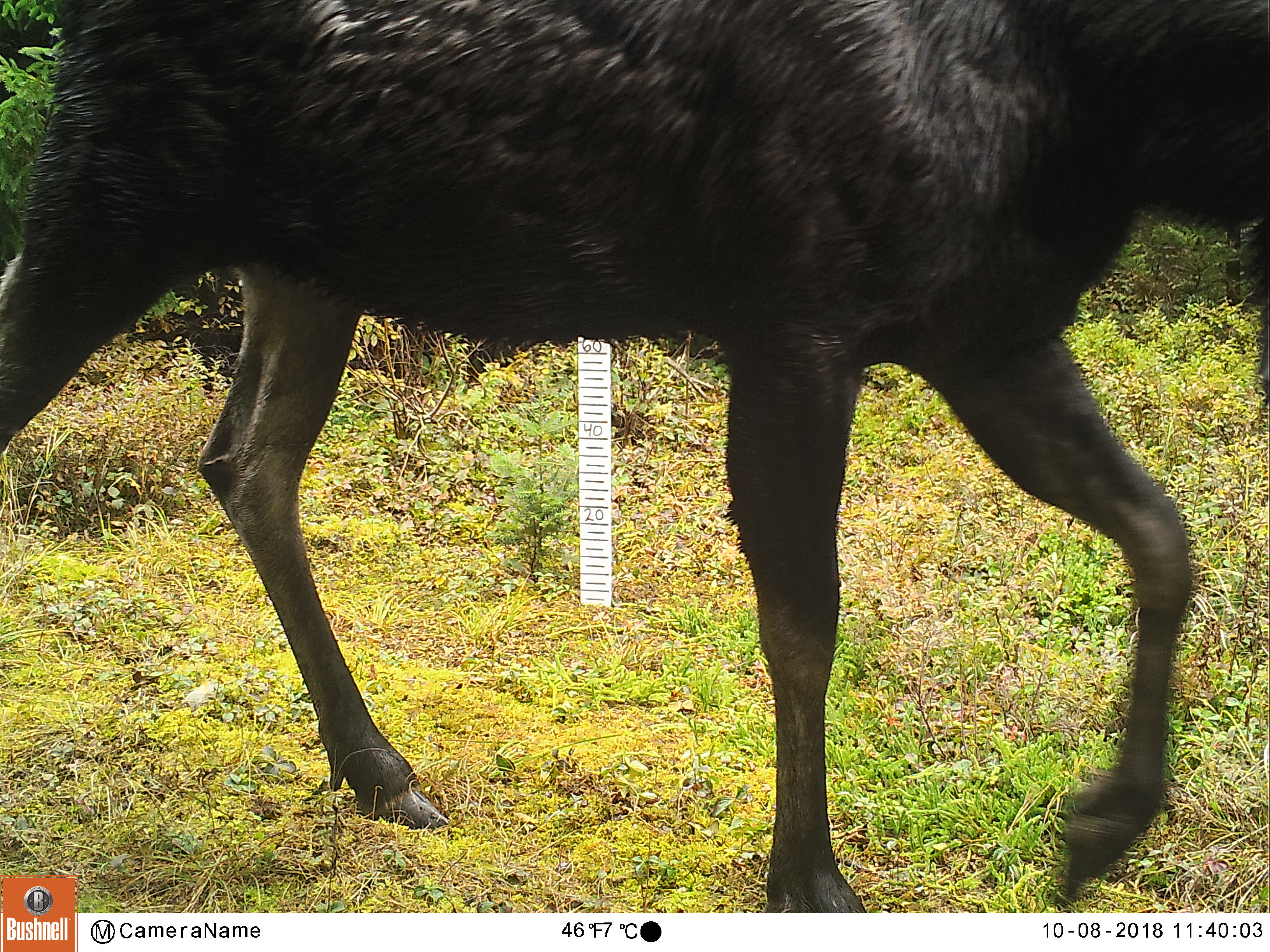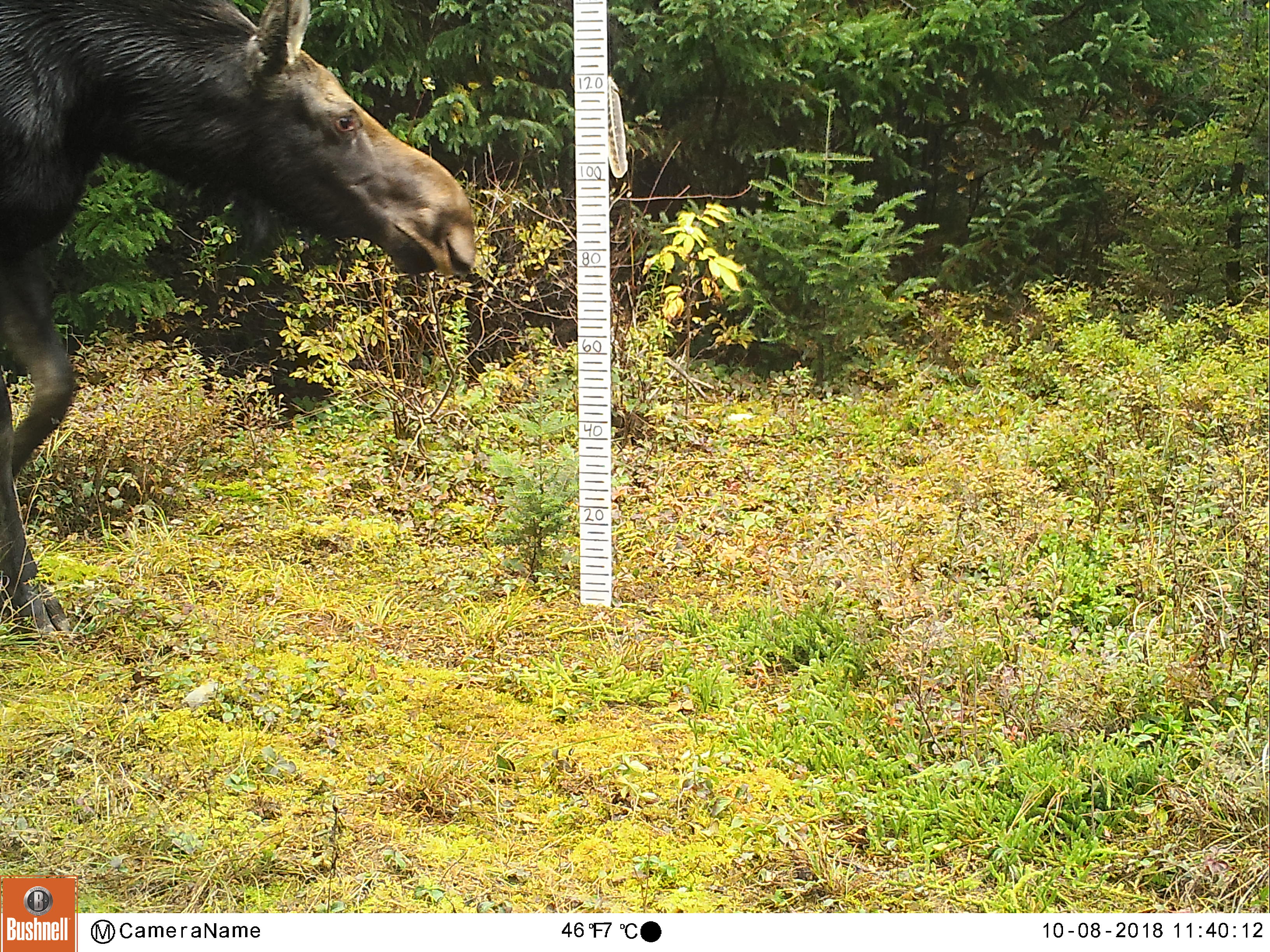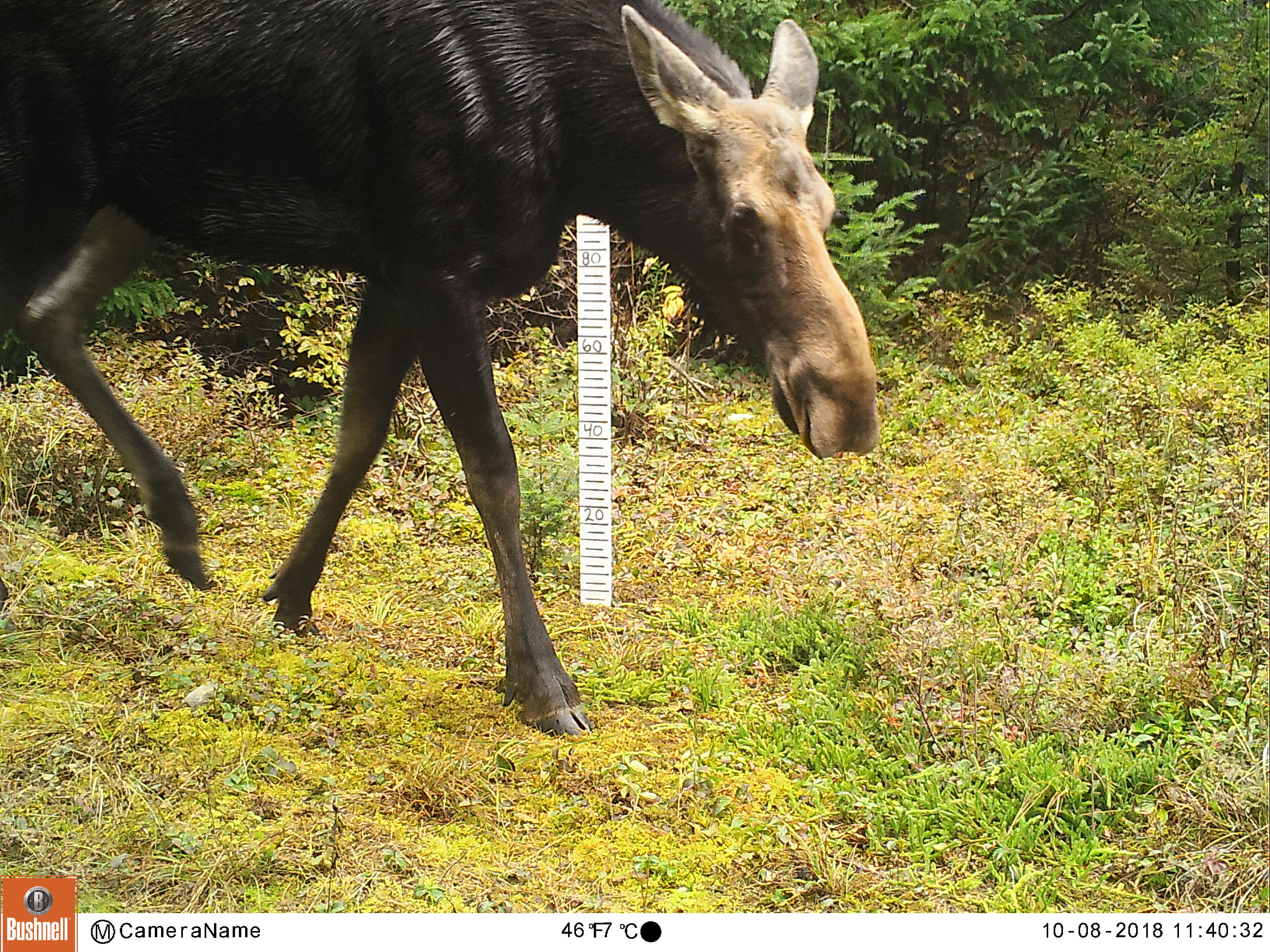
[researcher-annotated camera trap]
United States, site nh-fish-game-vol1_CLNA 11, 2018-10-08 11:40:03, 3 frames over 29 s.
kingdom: Animalia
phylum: Chordata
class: Mammalia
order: Artiodactyla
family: Cervidae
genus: Alces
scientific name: Alces alces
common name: moose